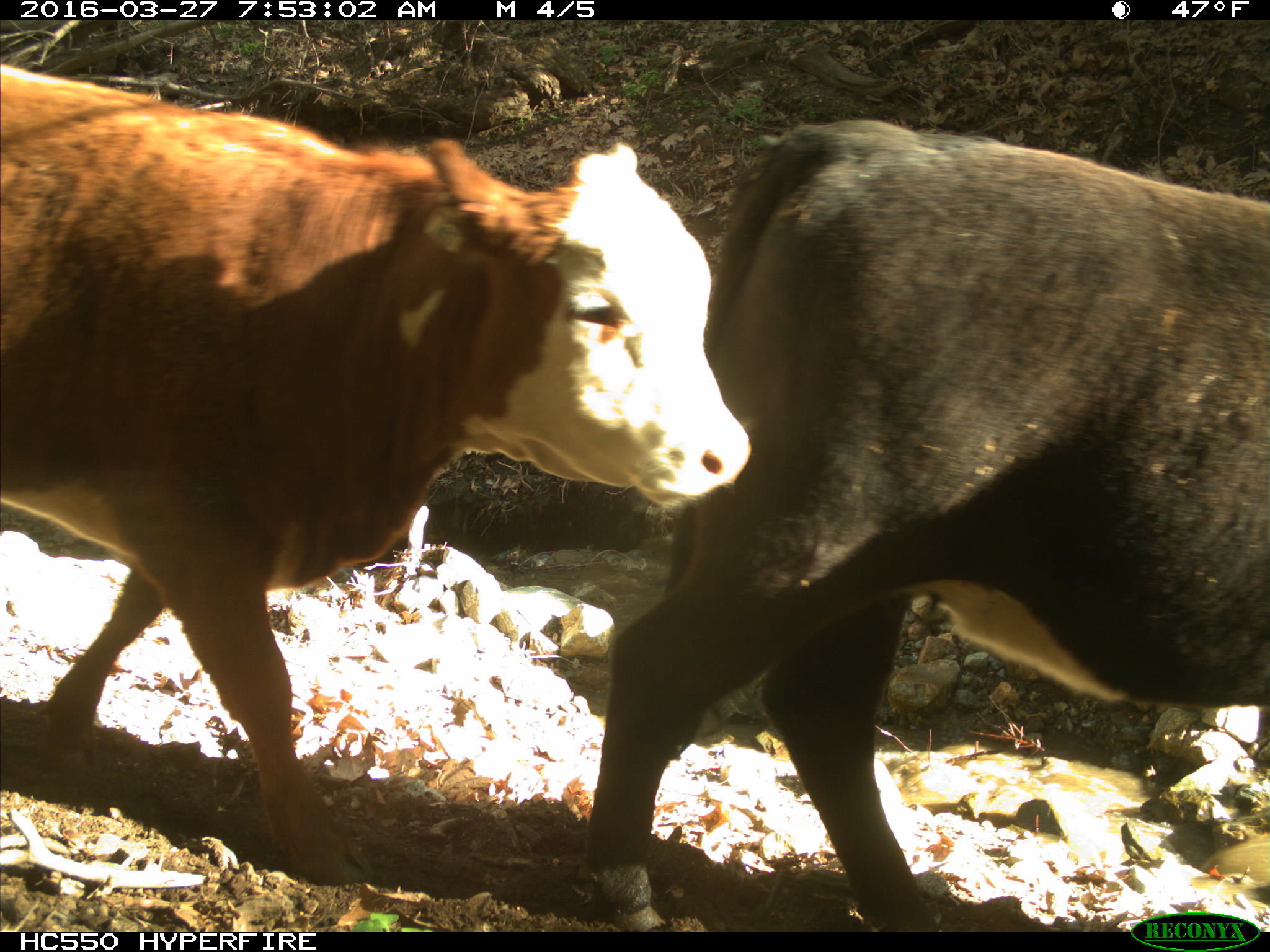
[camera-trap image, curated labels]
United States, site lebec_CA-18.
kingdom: Animalia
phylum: Chordata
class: Mammalia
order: Artiodactyla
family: Bovidae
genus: Bos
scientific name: Bos taurus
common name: domestic cow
Bos taurus (domestic cow).